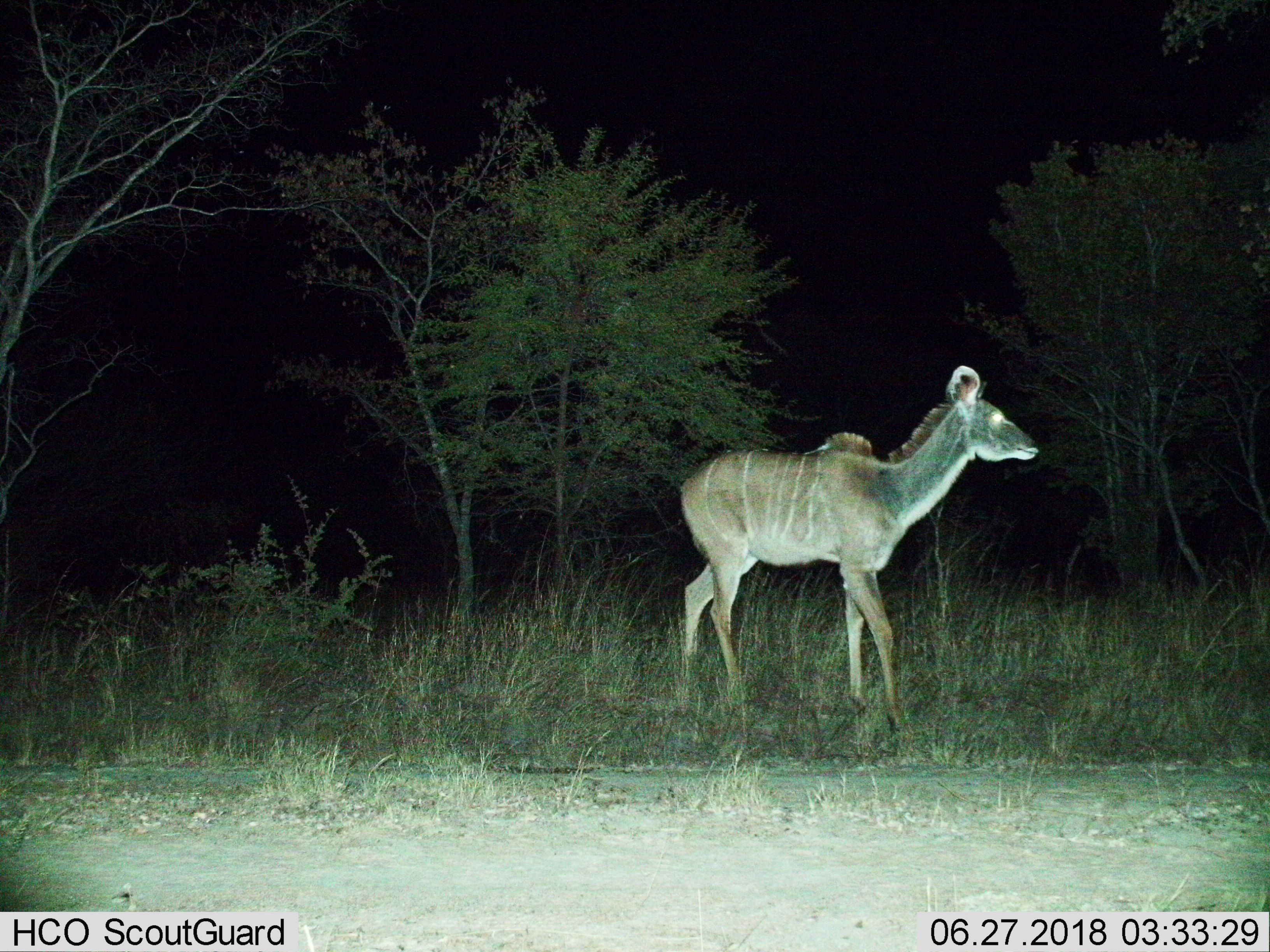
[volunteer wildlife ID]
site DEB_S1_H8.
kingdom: Animalia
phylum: Chordata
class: Mammalia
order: Artiodactyla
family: Bovidae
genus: Tragelaphus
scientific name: Tragelaphus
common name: kudu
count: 1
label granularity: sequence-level